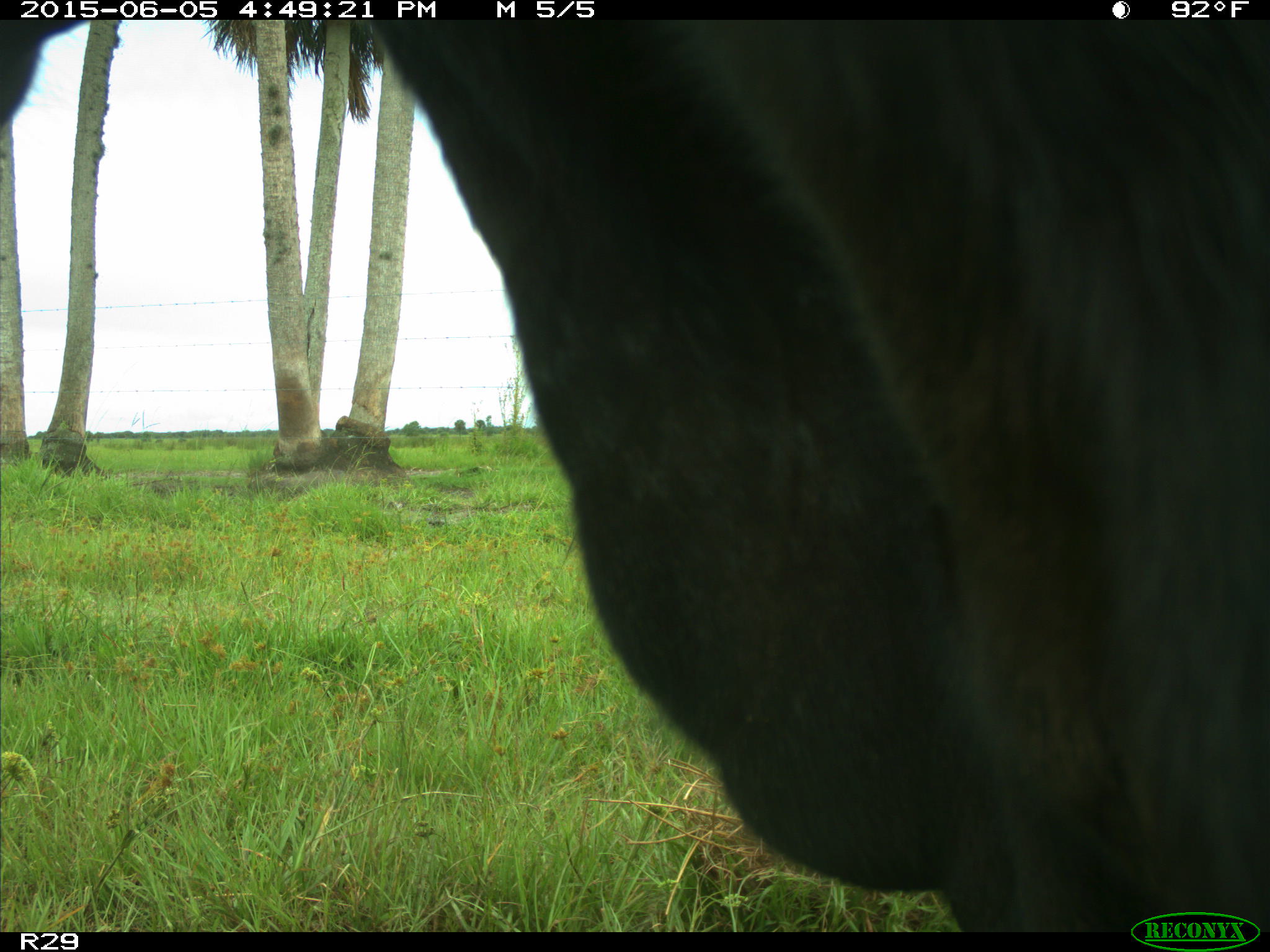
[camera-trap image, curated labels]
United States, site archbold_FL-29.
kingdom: Animalia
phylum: Chordata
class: Mammalia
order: Artiodactyla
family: Bovidae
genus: Bos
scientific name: Bos taurus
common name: domestic cow